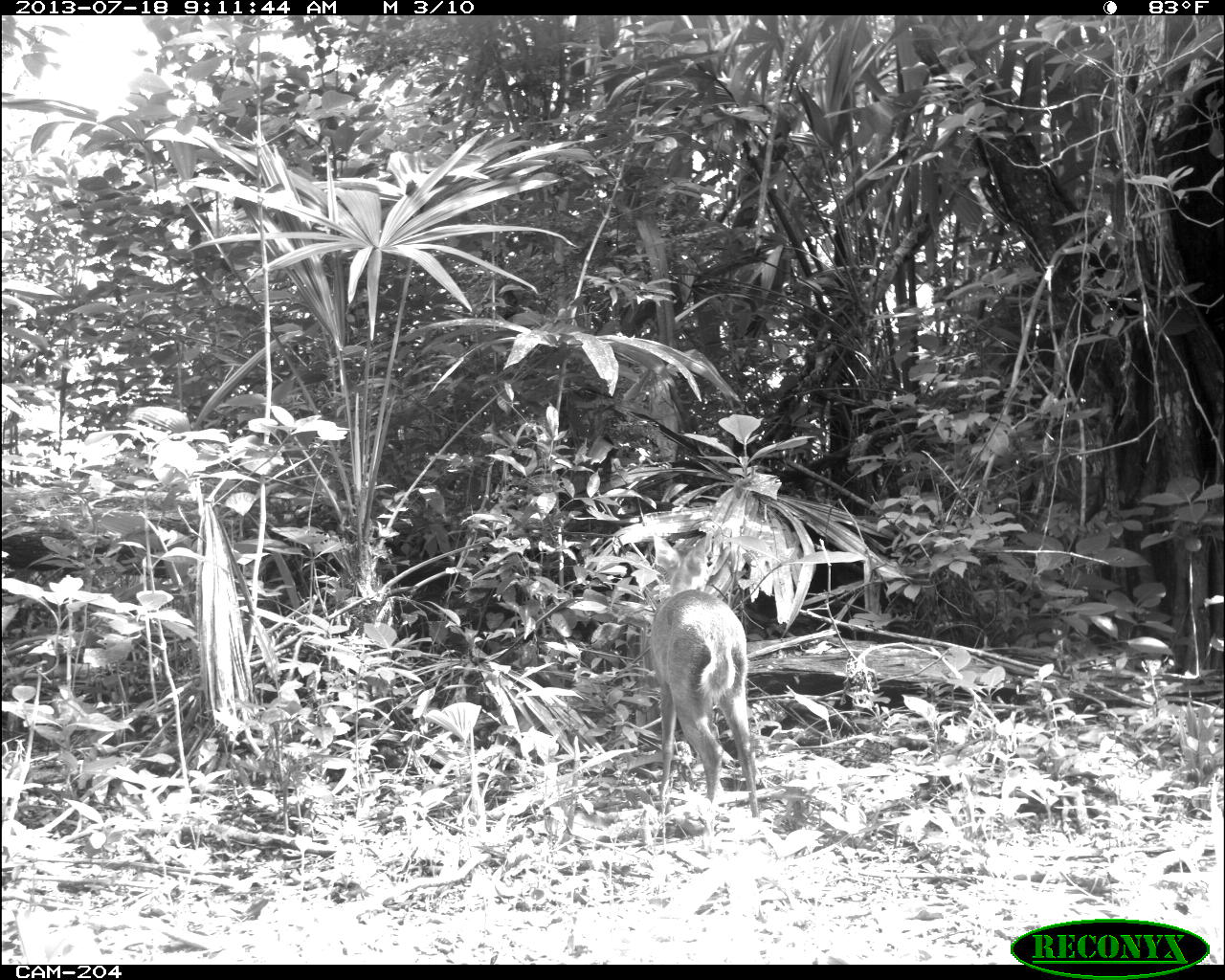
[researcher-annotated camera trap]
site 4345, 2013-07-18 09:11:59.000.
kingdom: Animalia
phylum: Chordata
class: Mammalia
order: Artiodactyla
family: Cervidae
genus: Odocoileus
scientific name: Odocoileus virginianus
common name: white-tailed deer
Odocoileus virginianus (white-tailed deer), count 1, sex female.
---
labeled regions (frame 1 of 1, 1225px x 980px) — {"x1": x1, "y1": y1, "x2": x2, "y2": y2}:
odocoileus virginianus: {"x1": 646, "y1": 529, "x2": 760, "y2": 856}